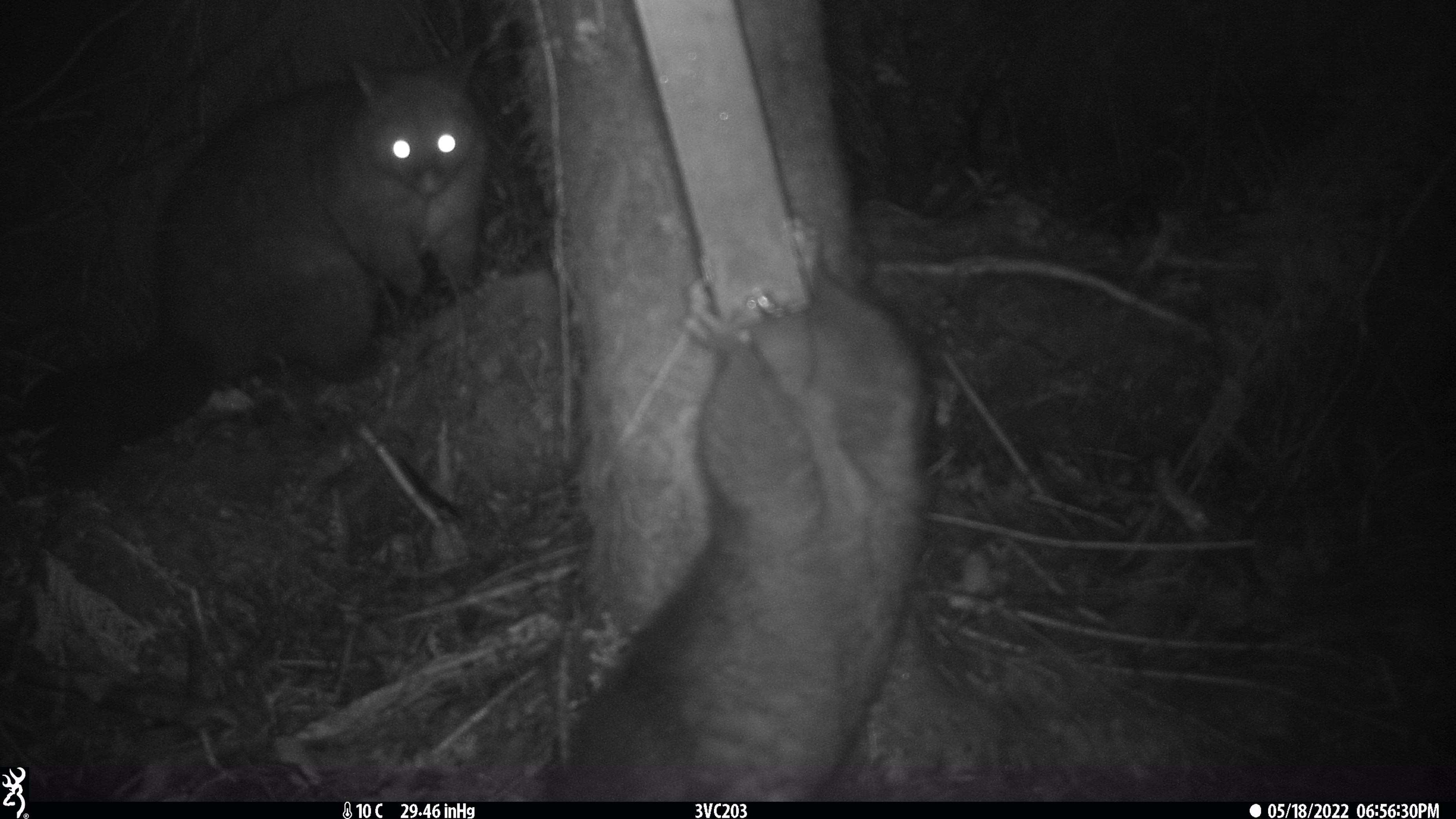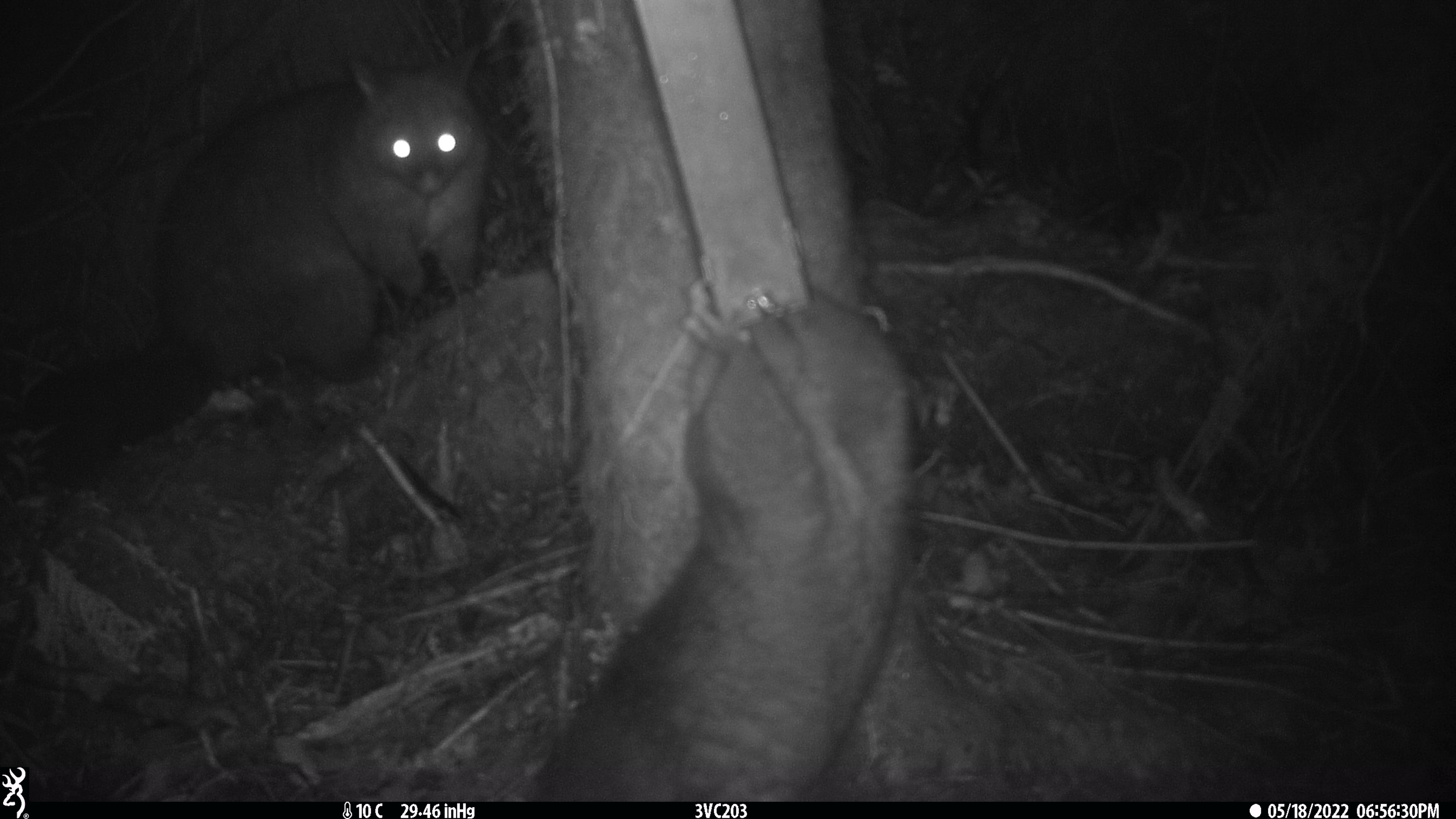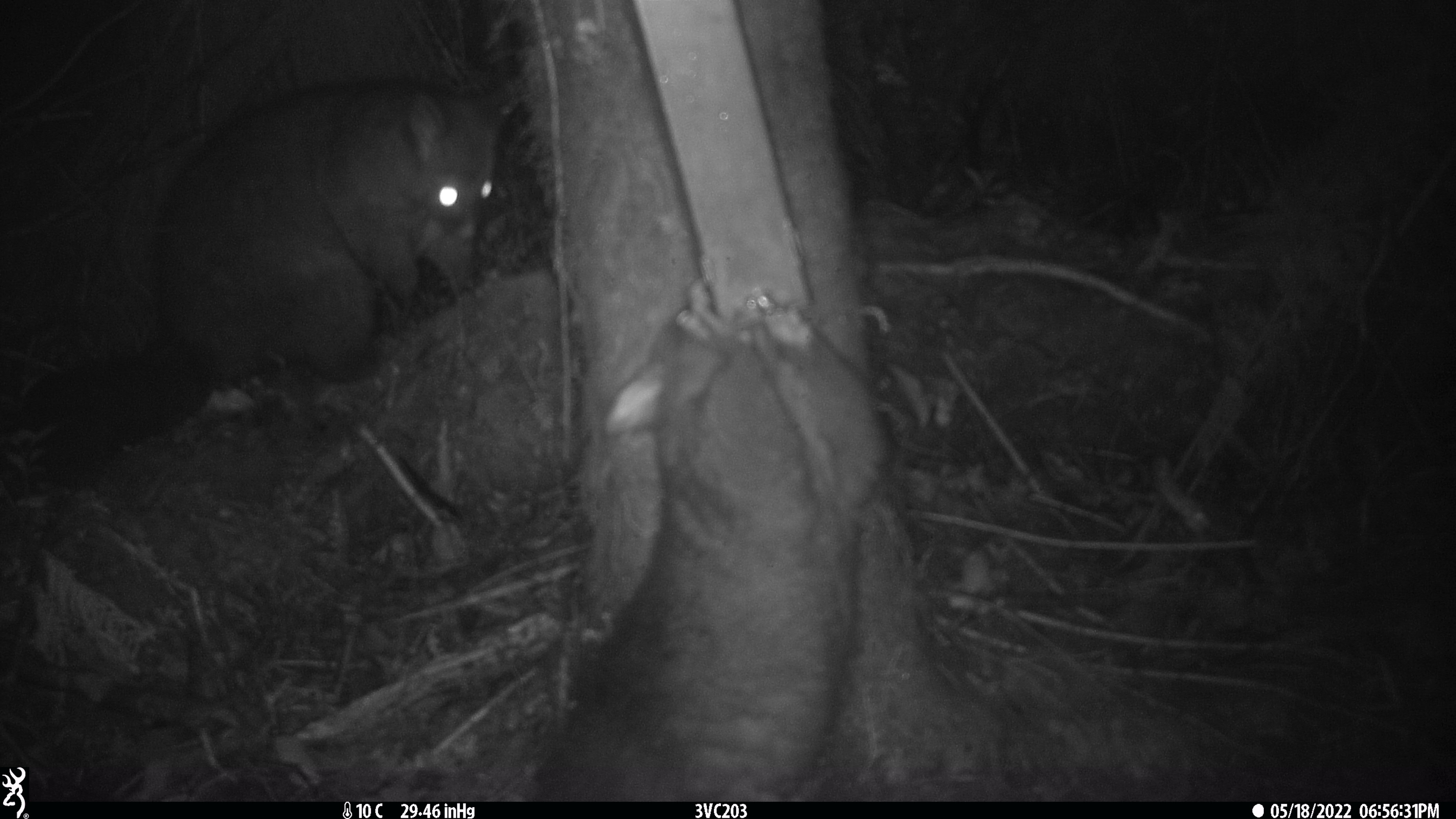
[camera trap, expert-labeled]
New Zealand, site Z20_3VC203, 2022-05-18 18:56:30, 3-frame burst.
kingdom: Animalia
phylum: Chordata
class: Mammalia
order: Diprotodontia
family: Phalangeridae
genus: Trichosurus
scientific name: Trichosurus vulpecula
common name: common brushtail possum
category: possum